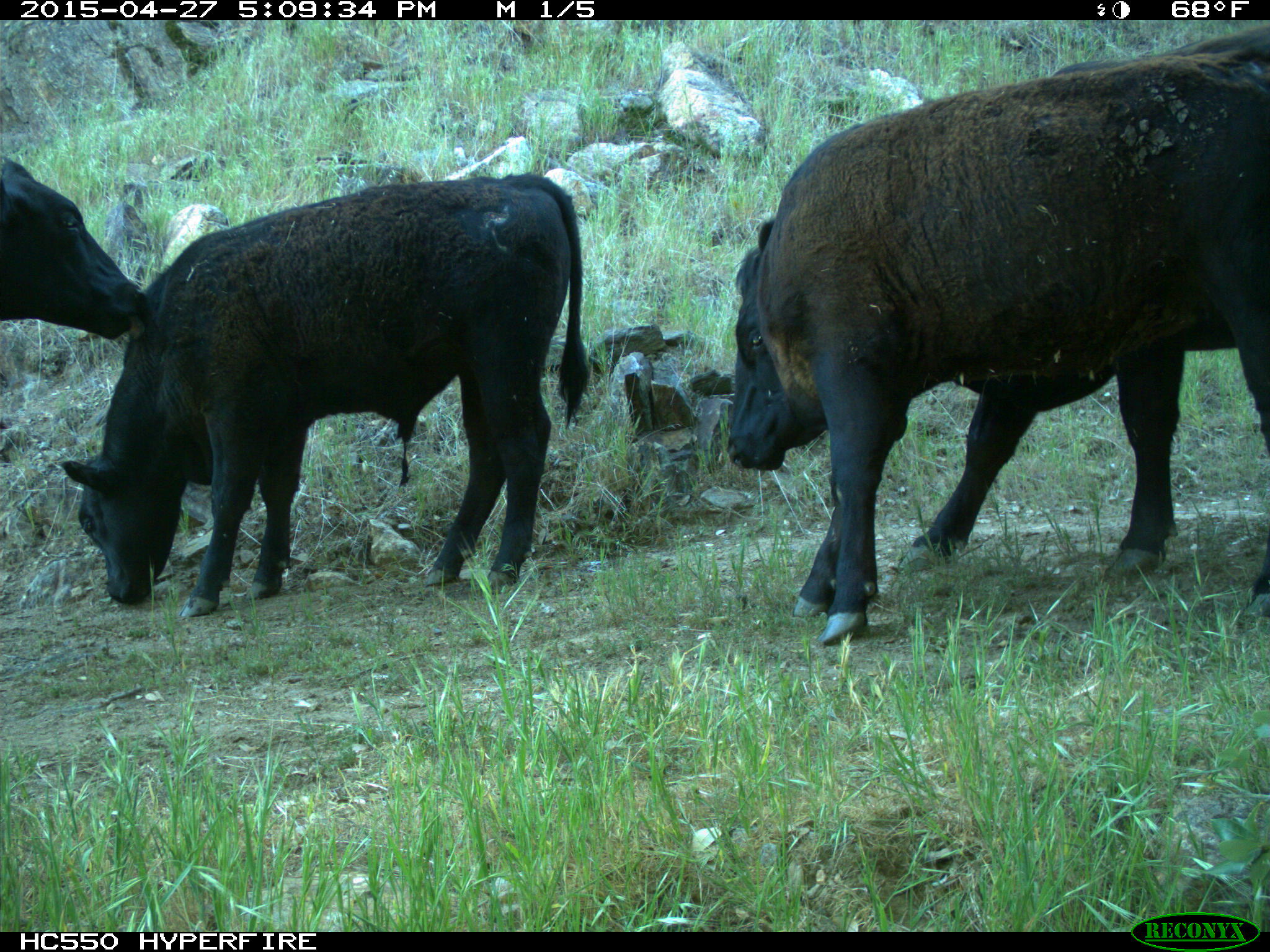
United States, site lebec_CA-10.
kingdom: Animalia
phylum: Chordata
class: Mammalia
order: Artiodactyla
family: Bovidae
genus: Bos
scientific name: Bos taurus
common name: domestic cow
Bos taurus (domestic cow).